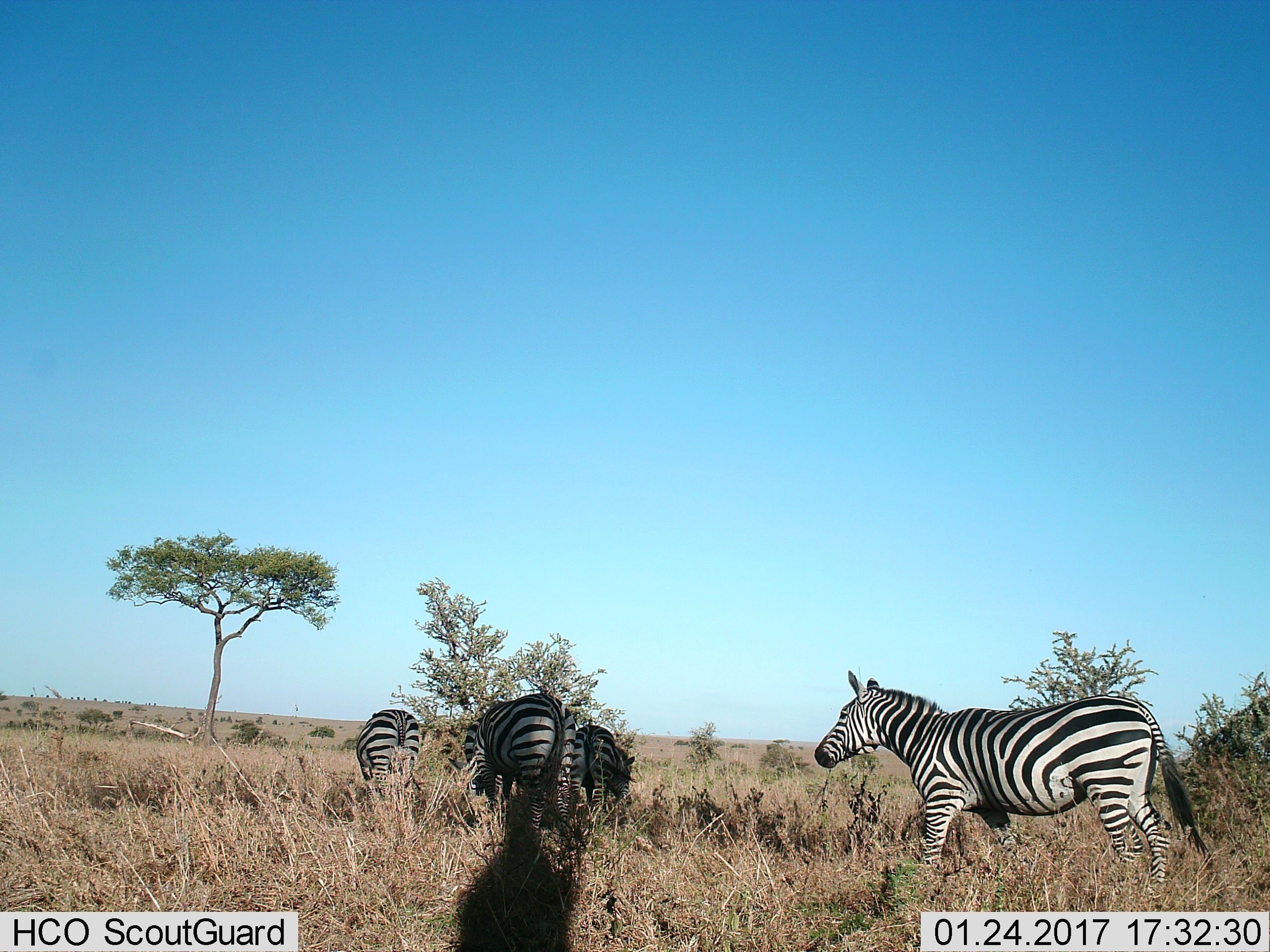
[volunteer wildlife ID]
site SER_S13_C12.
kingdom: Animalia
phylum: Chordata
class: Mammalia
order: Perissodactyla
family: Equidae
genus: Equus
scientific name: Equus quagga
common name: plains zebra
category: zebraplains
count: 4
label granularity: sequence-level